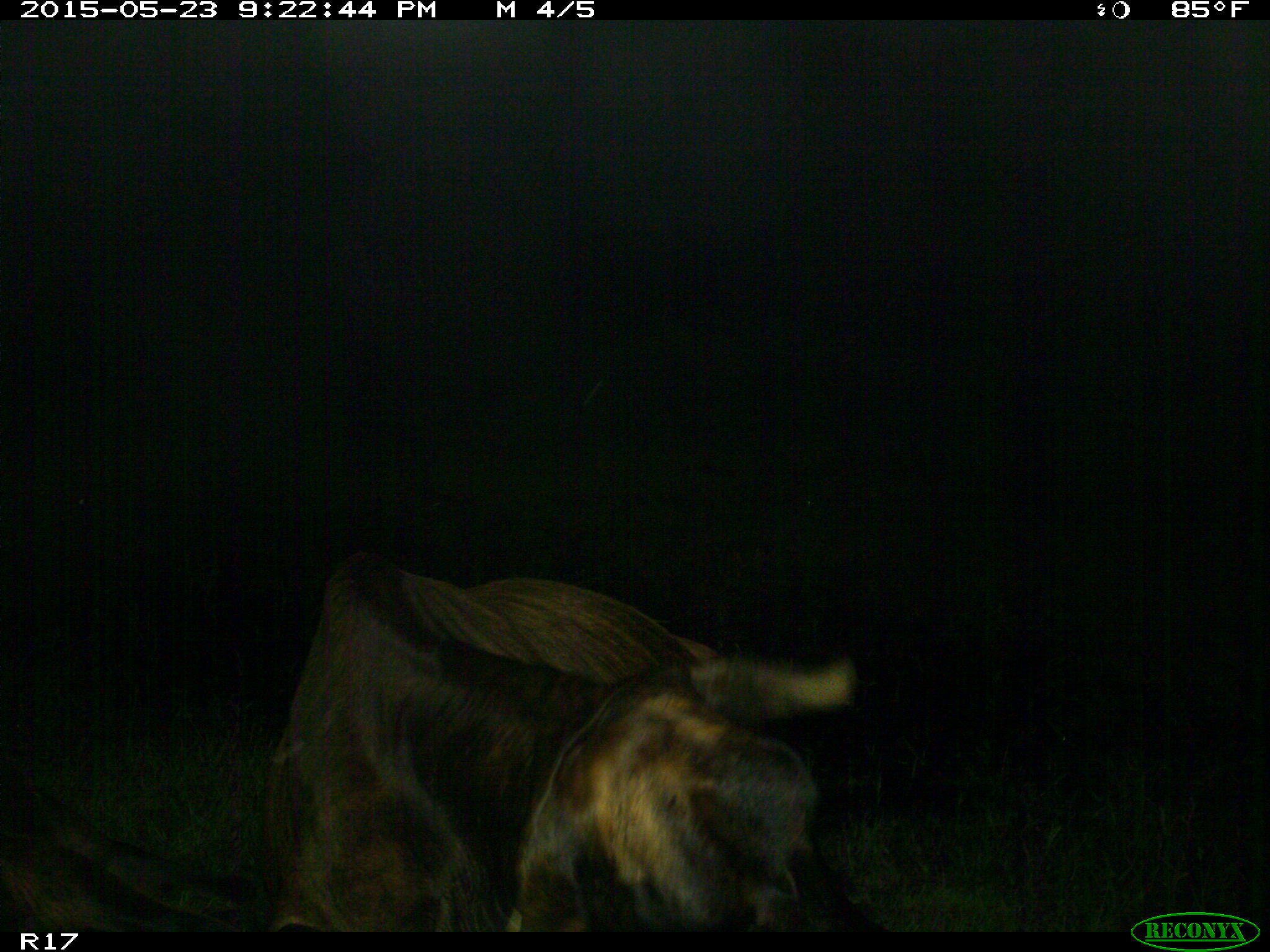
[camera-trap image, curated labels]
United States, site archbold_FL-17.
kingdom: Animalia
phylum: Chordata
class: Mammalia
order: Artiodactyla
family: Bovidae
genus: Bos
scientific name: Bos taurus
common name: domestic cow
Bos taurus (domestic cow).